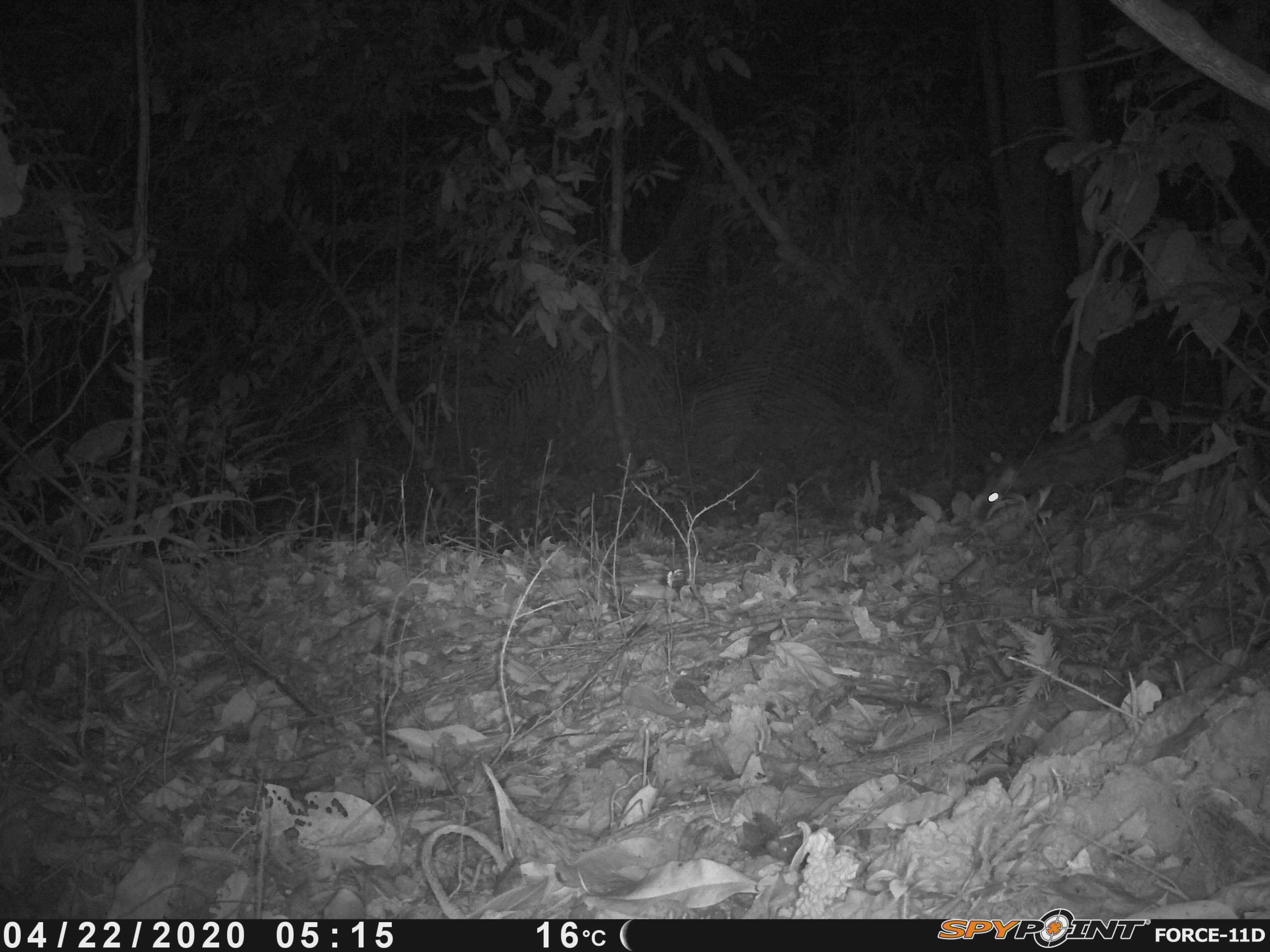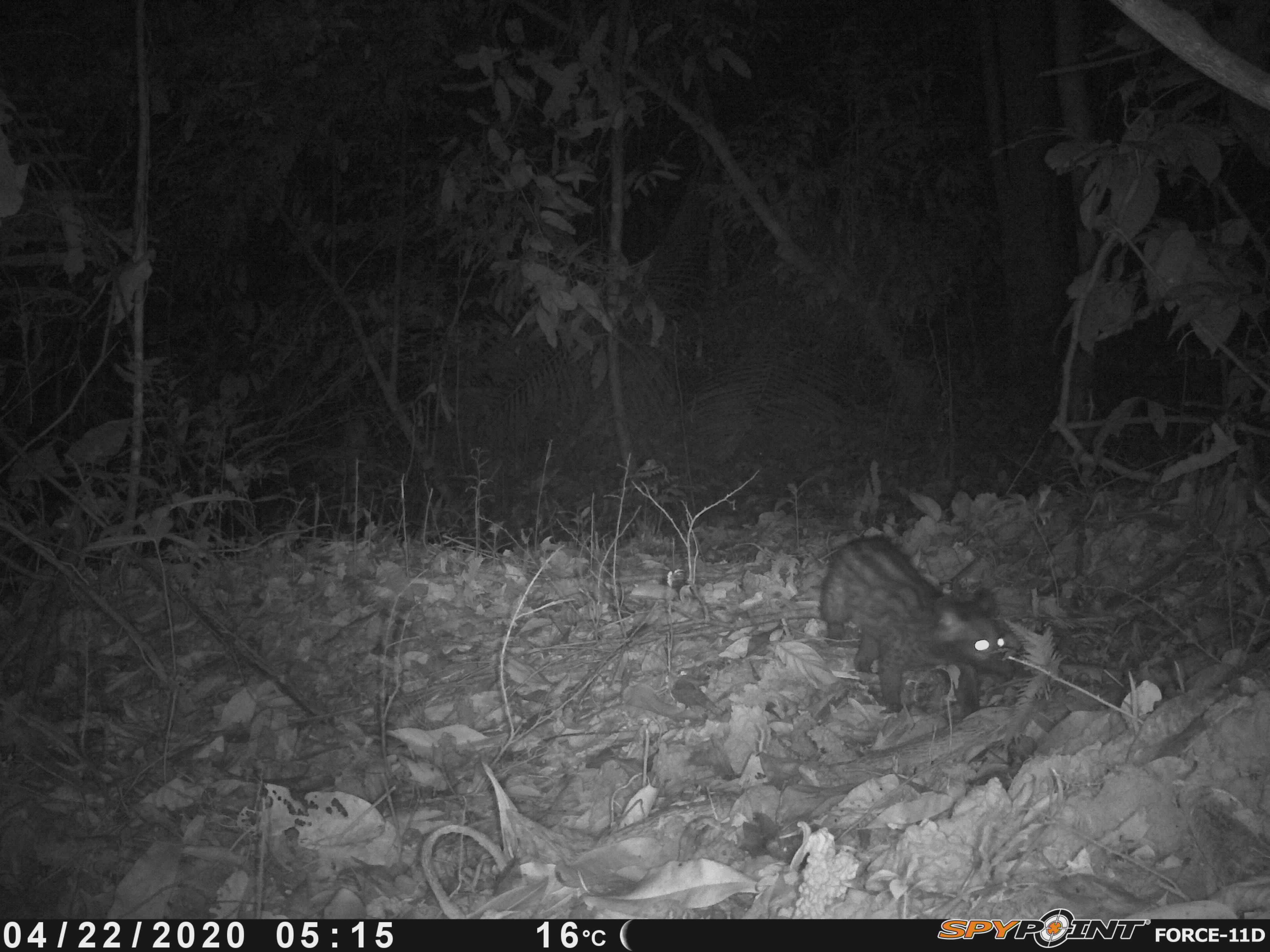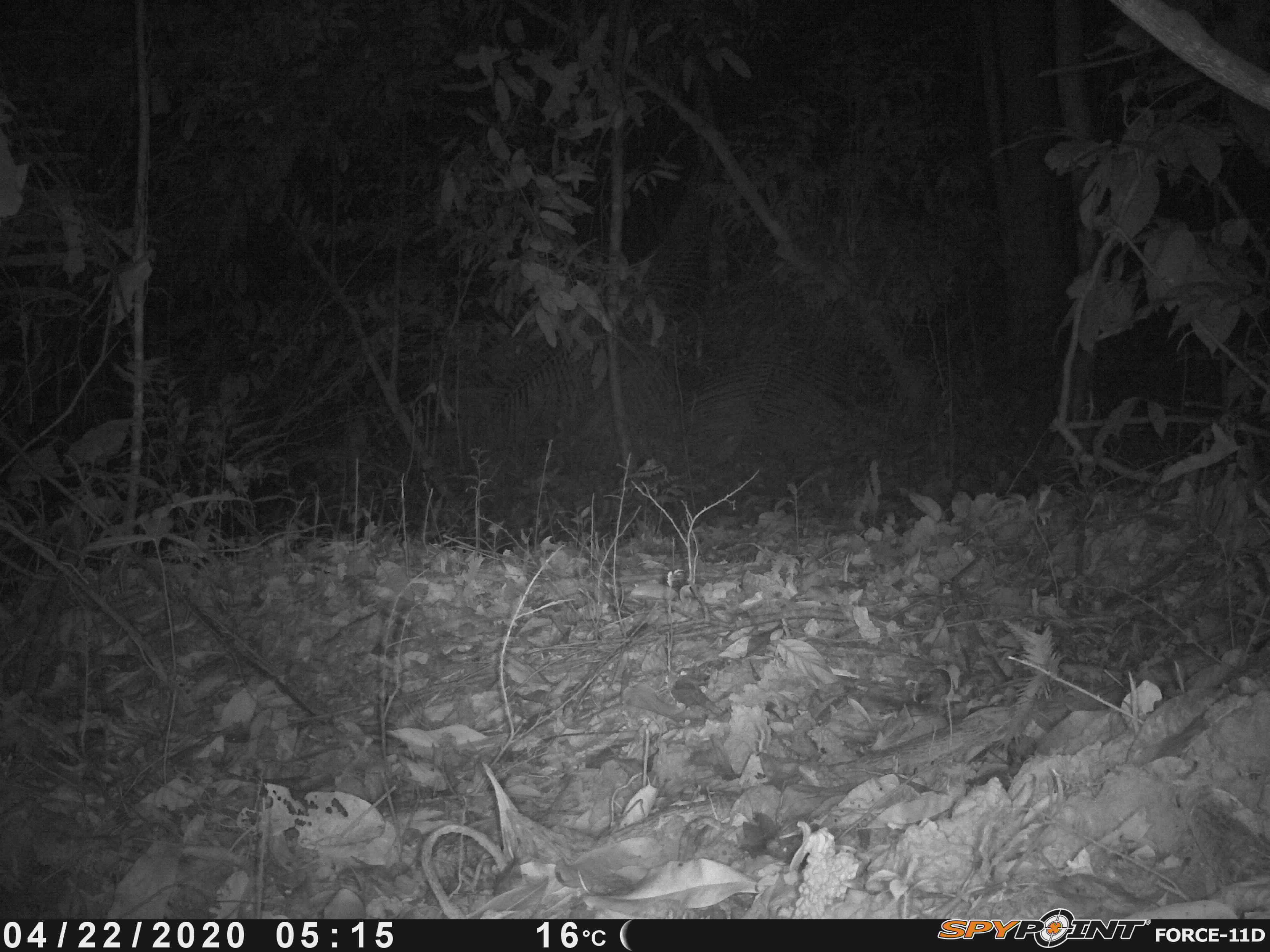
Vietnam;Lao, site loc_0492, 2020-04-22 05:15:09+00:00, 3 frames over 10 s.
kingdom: Animalia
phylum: Chordata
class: Mammalia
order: Carnivora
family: Viverridae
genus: Paradoxurus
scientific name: Paradoxurus hermaphroditus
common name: common palm civet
Common palm civet (Paradoxurus hermaphroditus). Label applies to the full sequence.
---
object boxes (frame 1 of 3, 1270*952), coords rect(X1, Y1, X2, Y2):
common palm civet: rect(973, 417, 1133, 524)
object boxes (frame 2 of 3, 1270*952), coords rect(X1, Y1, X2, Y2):
common palm civet: rect(820, 534, 1014, 718)